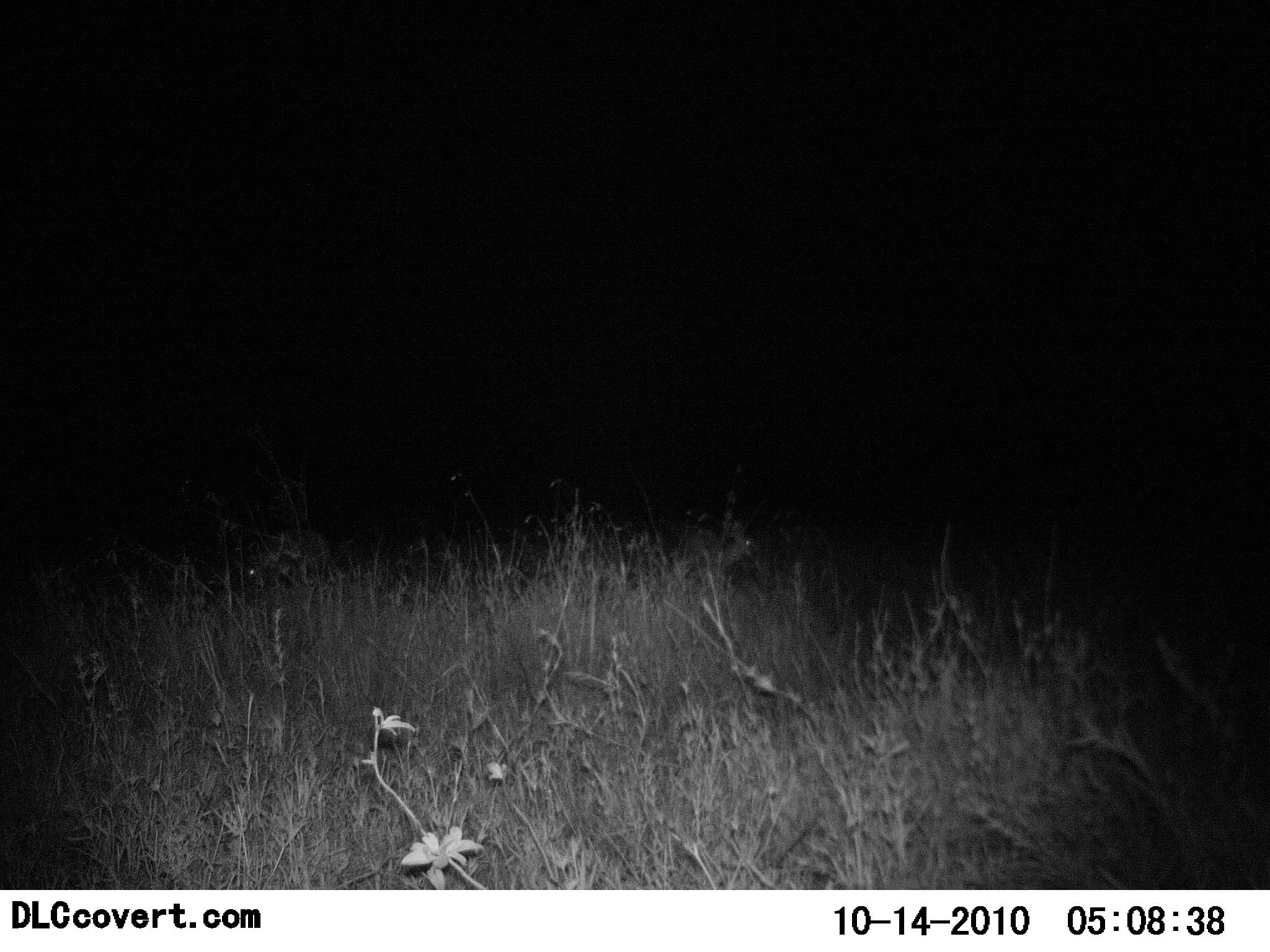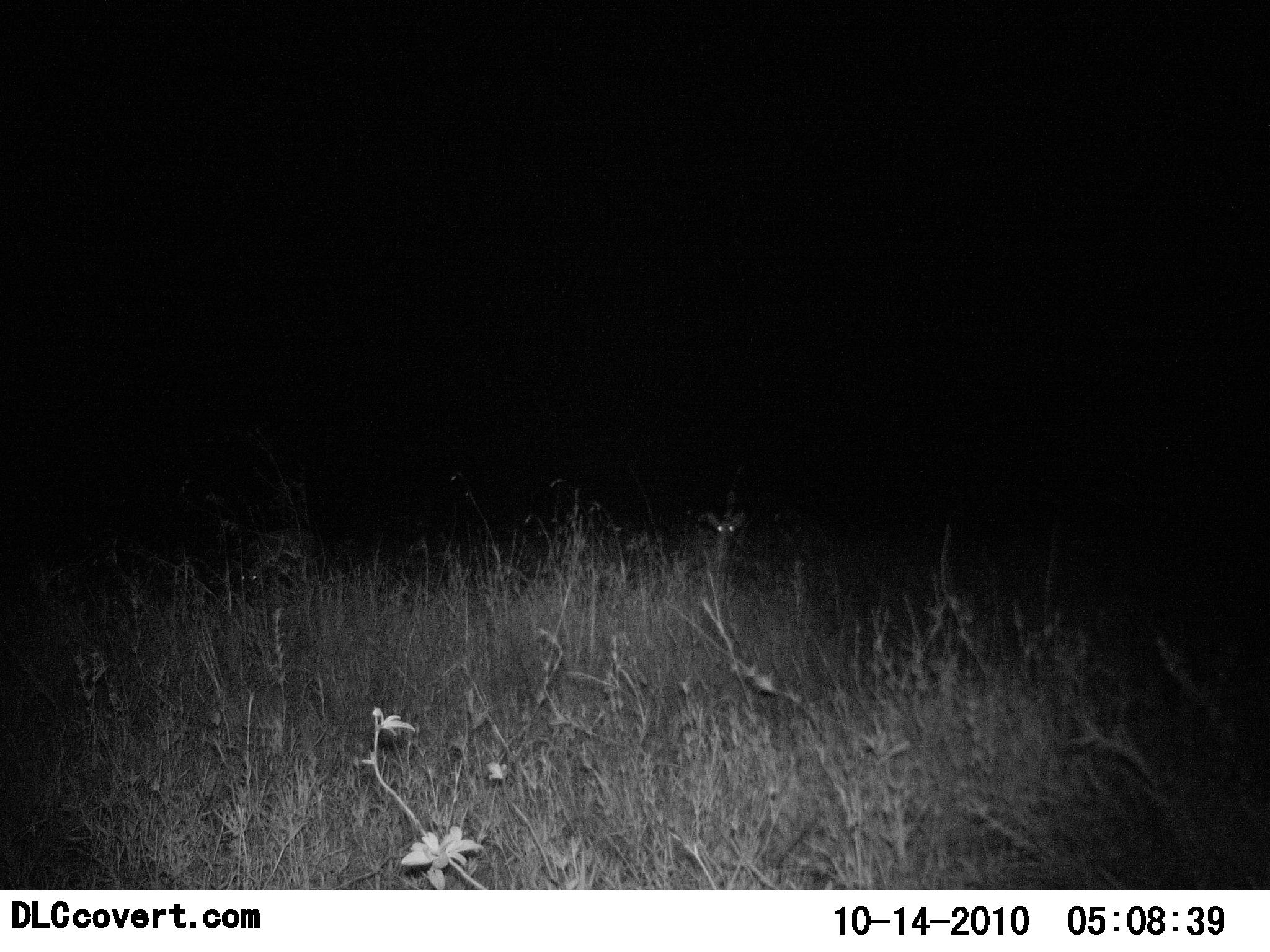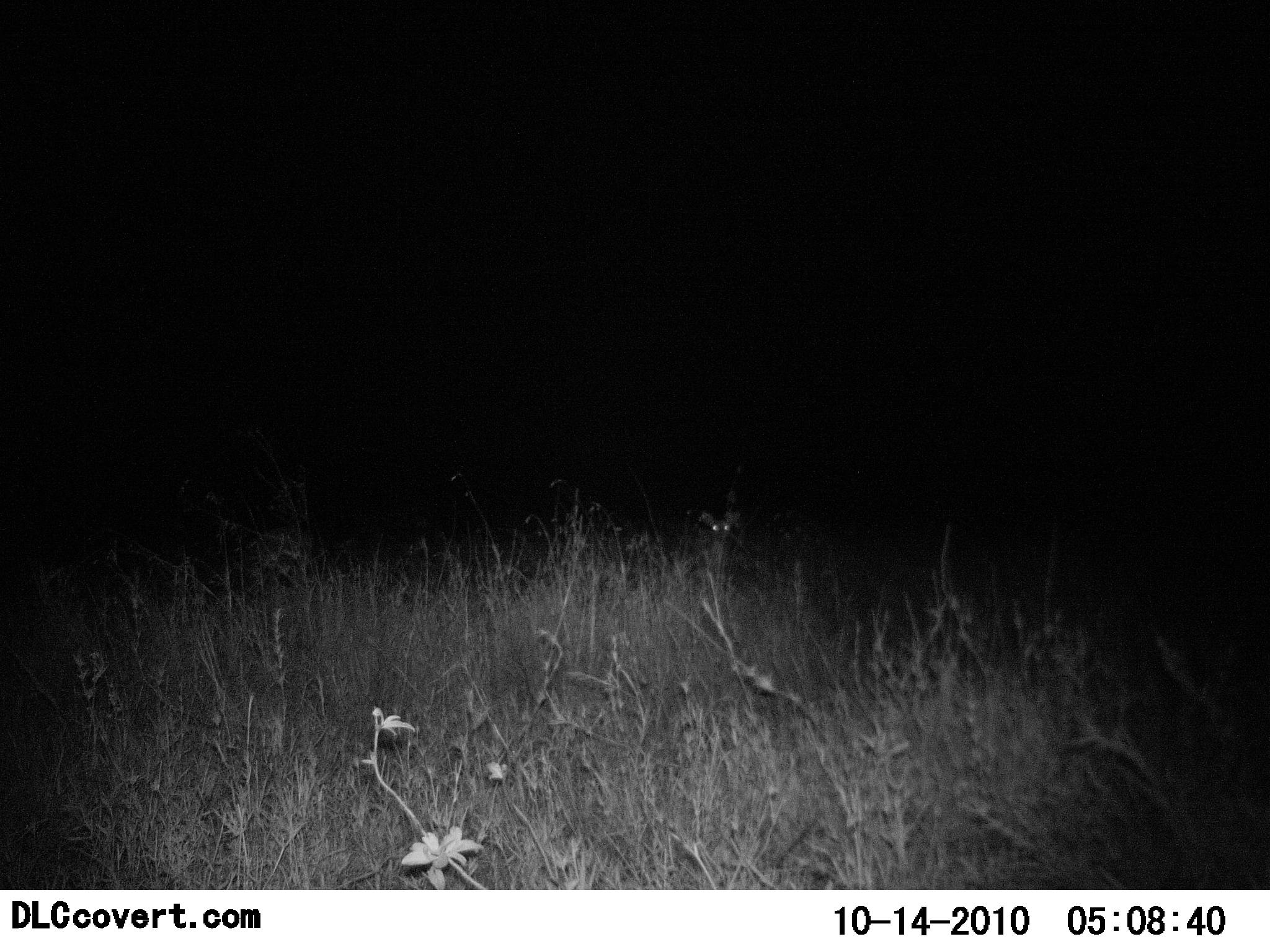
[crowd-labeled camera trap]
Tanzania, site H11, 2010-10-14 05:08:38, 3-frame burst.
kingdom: Animalia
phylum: Chordata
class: Mammalia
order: Artiodactyla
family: Bovidae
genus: Madoqua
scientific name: Madoqua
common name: dikdik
Dikdik (Madoqua), count 2. Behavior (volunteer vote fractions): standing 67%, resting 0%, moving 0%, interacting 0%. Young present (vote fraction): 0%. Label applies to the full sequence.